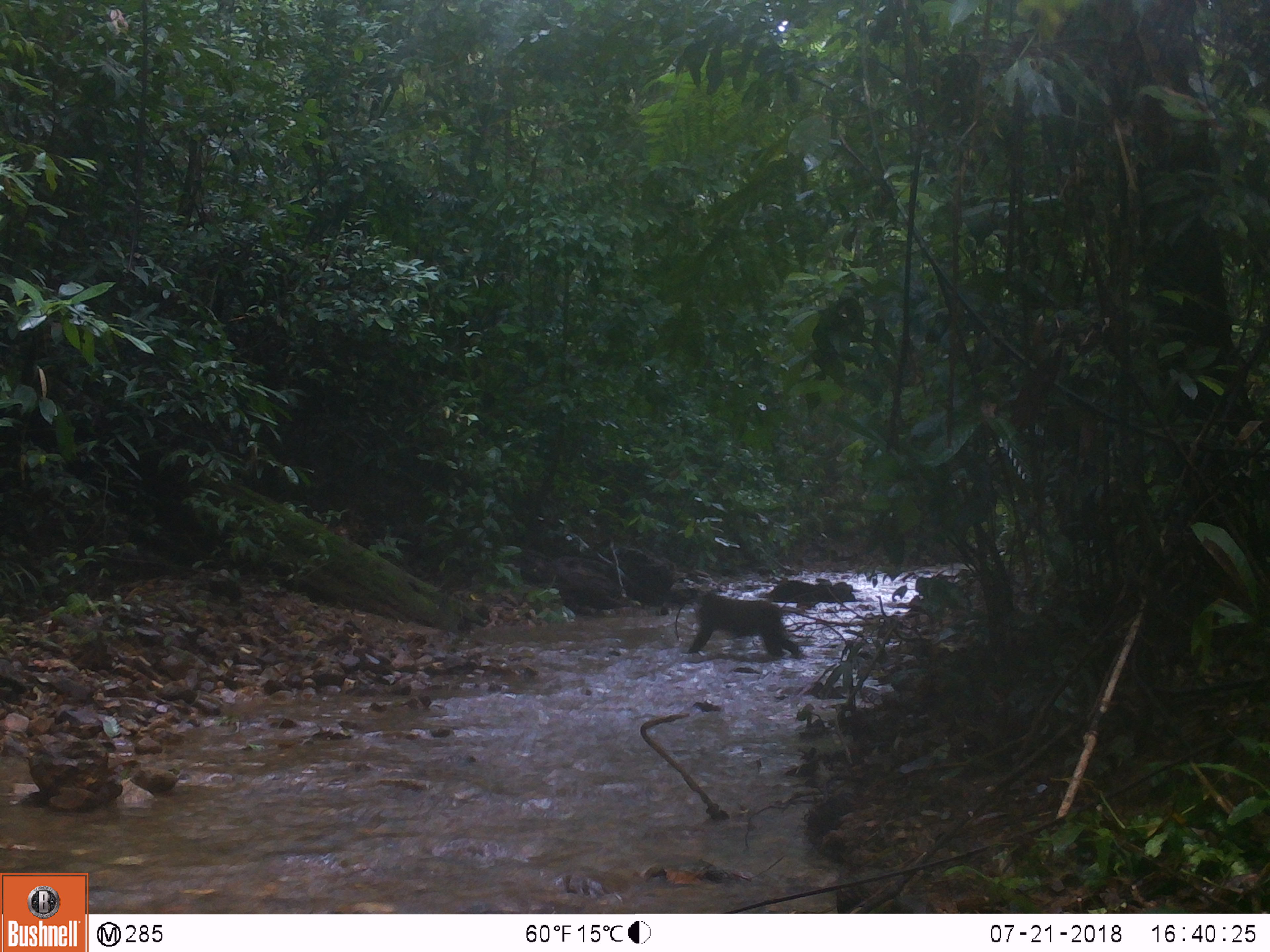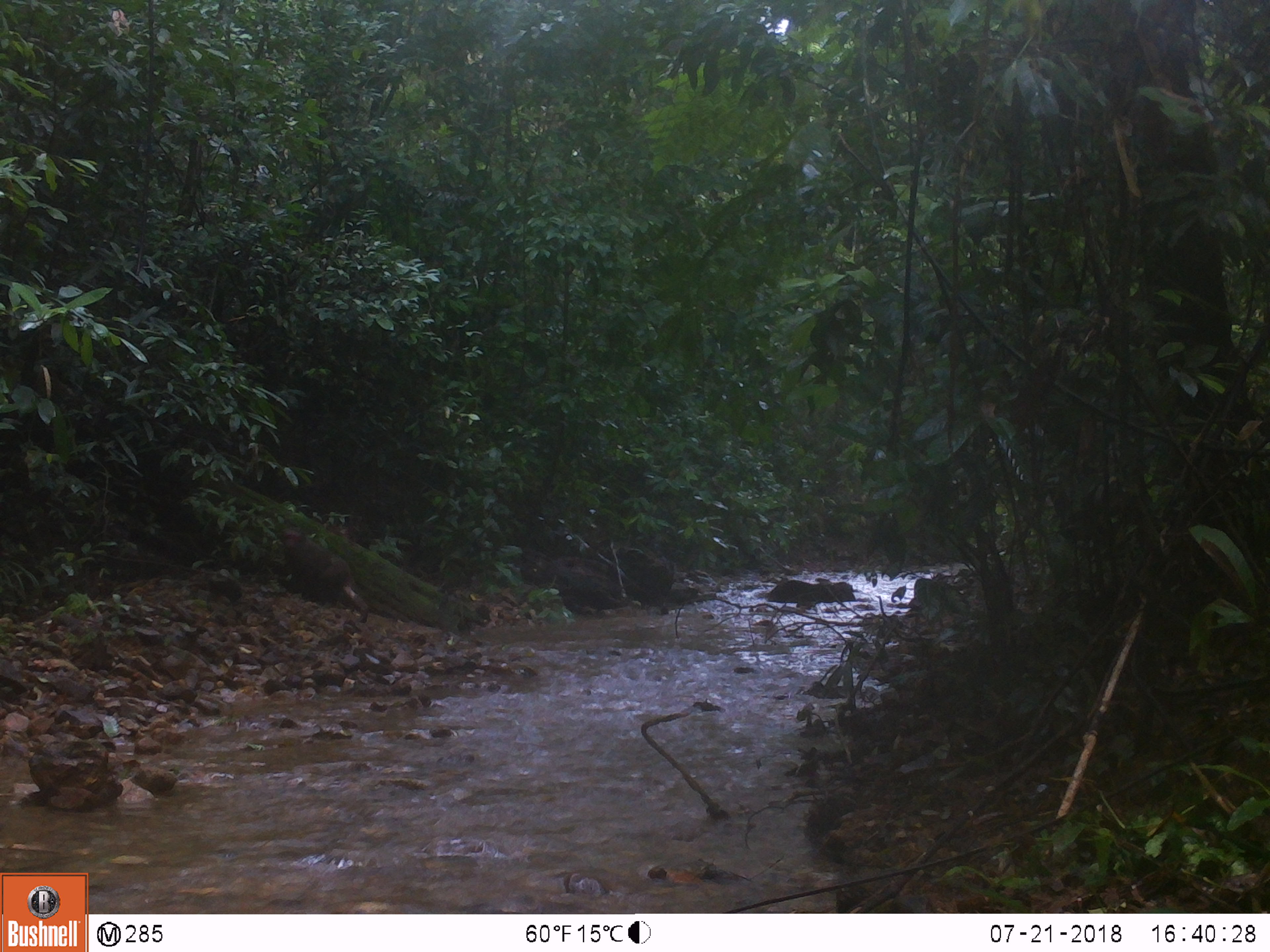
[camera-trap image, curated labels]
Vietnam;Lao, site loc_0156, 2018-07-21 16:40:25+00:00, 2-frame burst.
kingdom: Animalia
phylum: Chordata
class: Mammalia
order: Primates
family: Cercopithecidae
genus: Macaca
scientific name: Macaca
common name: macaque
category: unidentified macaque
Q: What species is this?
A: Unidentified macaque (macaque) (Macaca).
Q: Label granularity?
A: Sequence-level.